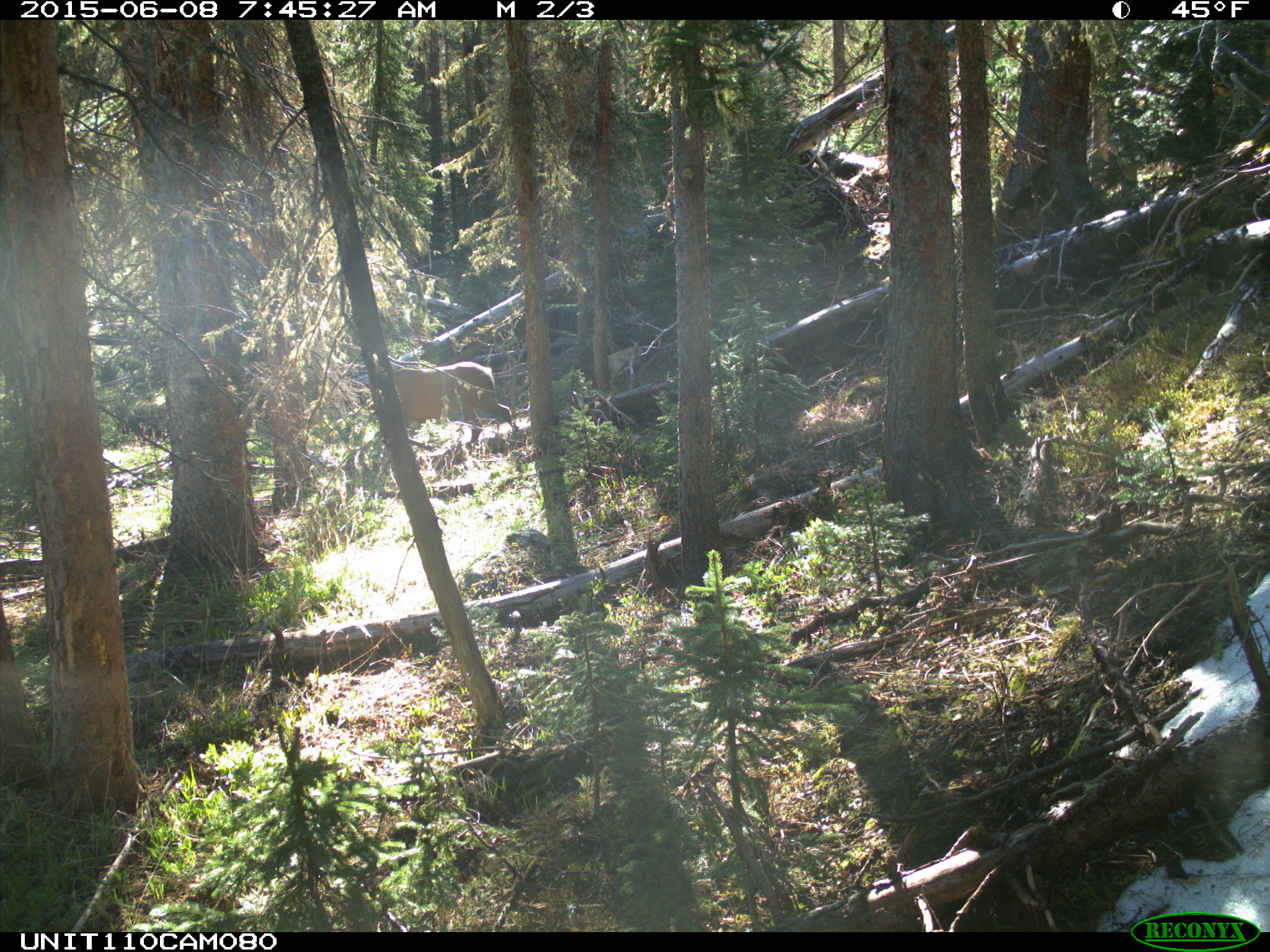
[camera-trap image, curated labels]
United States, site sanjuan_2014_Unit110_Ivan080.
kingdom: Animalia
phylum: Chordata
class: Mammalia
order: Artiodactyla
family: Cervidae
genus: Cervus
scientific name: Cervus elaphus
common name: red deer